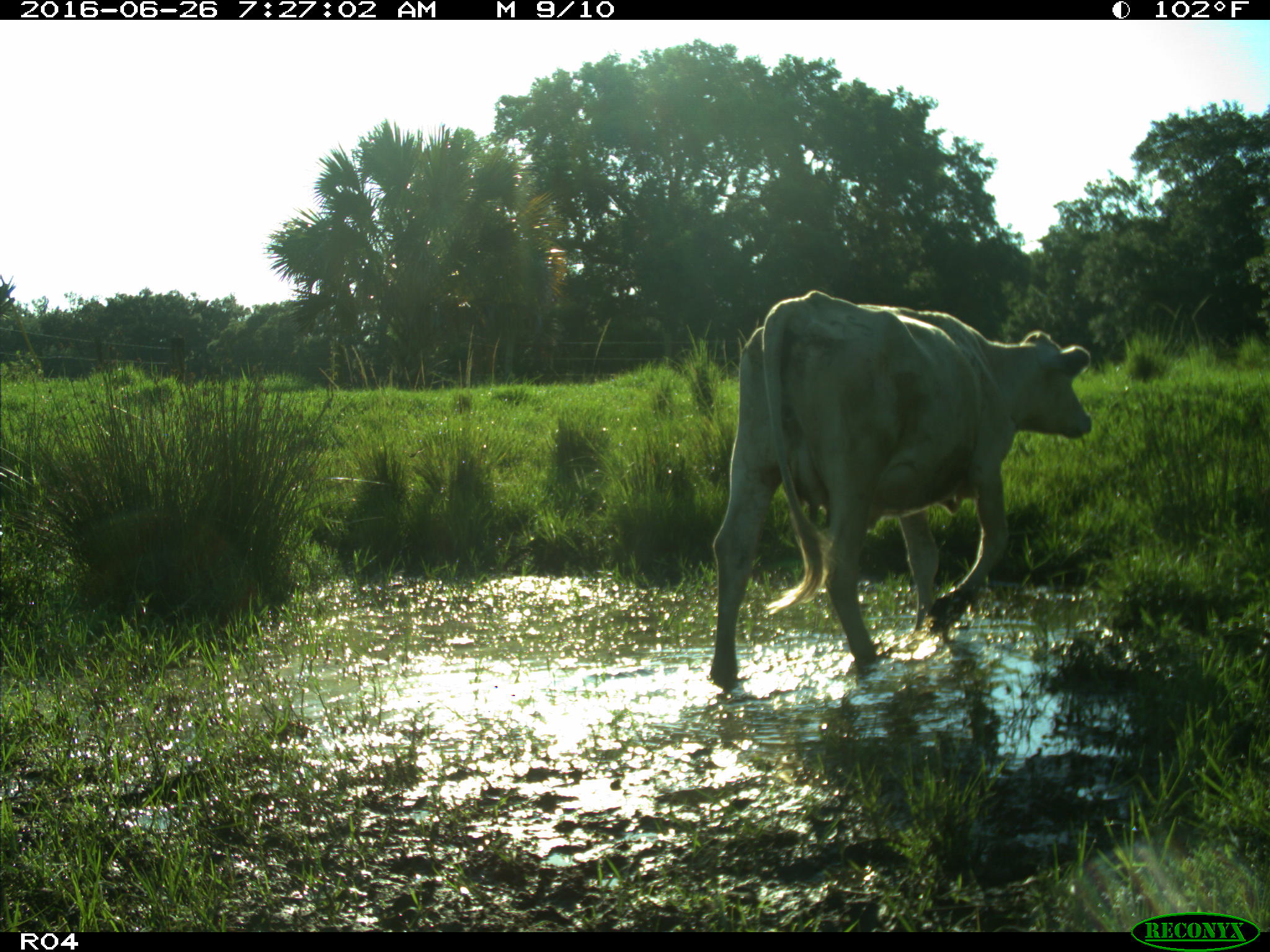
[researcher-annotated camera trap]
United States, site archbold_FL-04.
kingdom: Animalia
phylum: Chordata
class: Mammalia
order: Artiodactyla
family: Bovidae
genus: Bos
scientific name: Bos taurus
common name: domestic cow